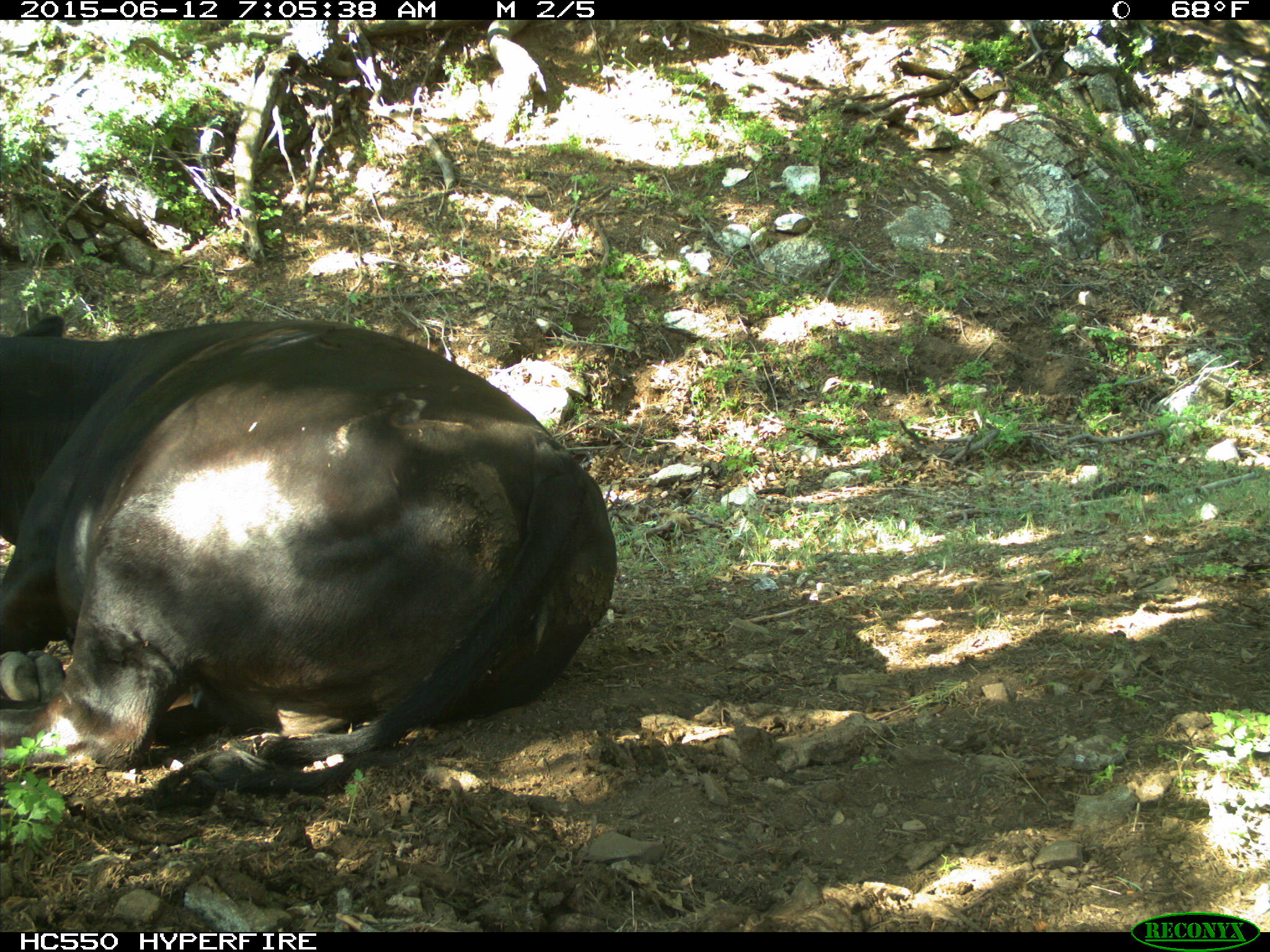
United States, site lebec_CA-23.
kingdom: Animalia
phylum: Chordata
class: Mammalia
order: Artiodactyla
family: Bovidae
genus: Bos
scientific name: Bos taurus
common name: domestic cow